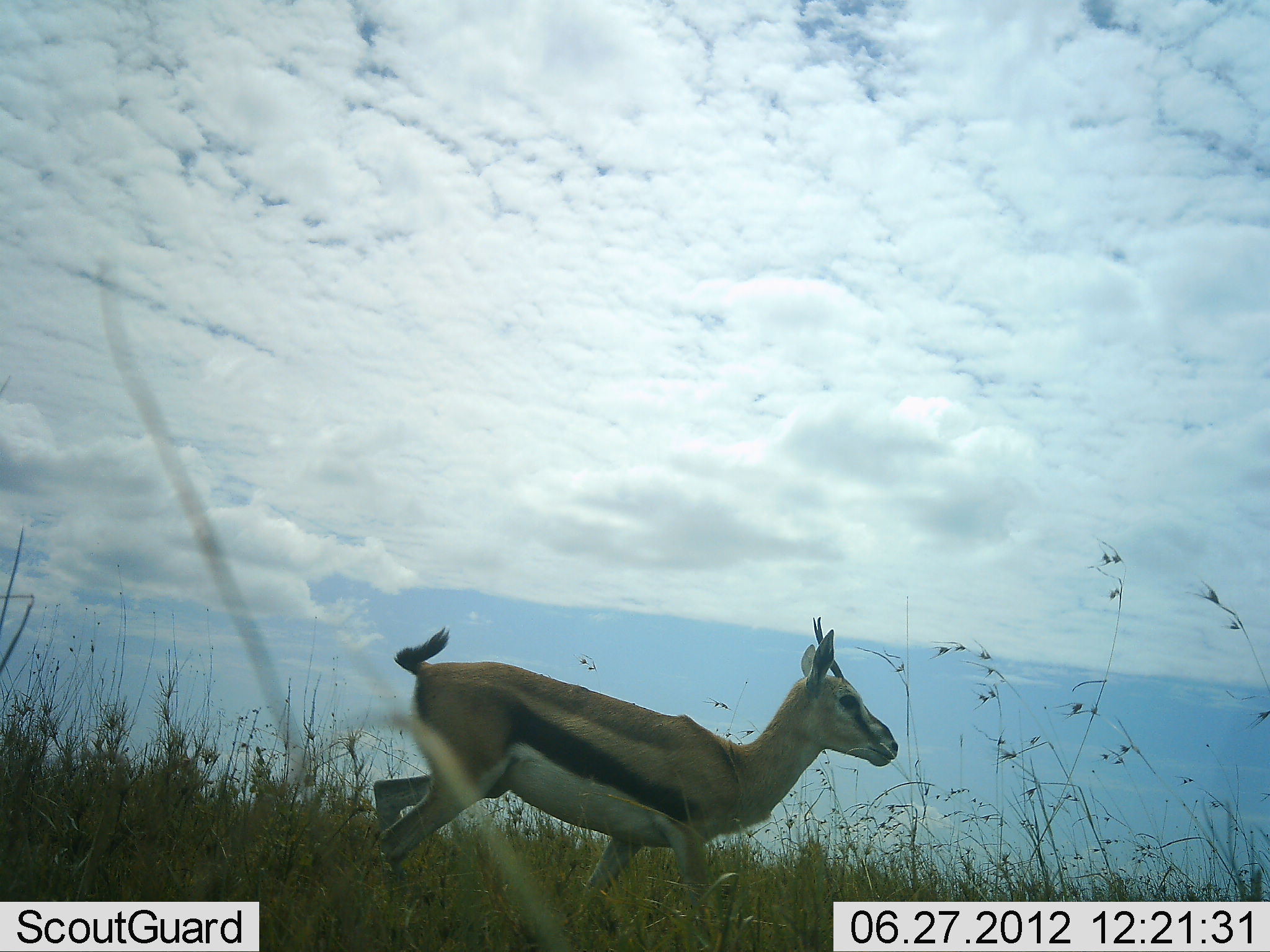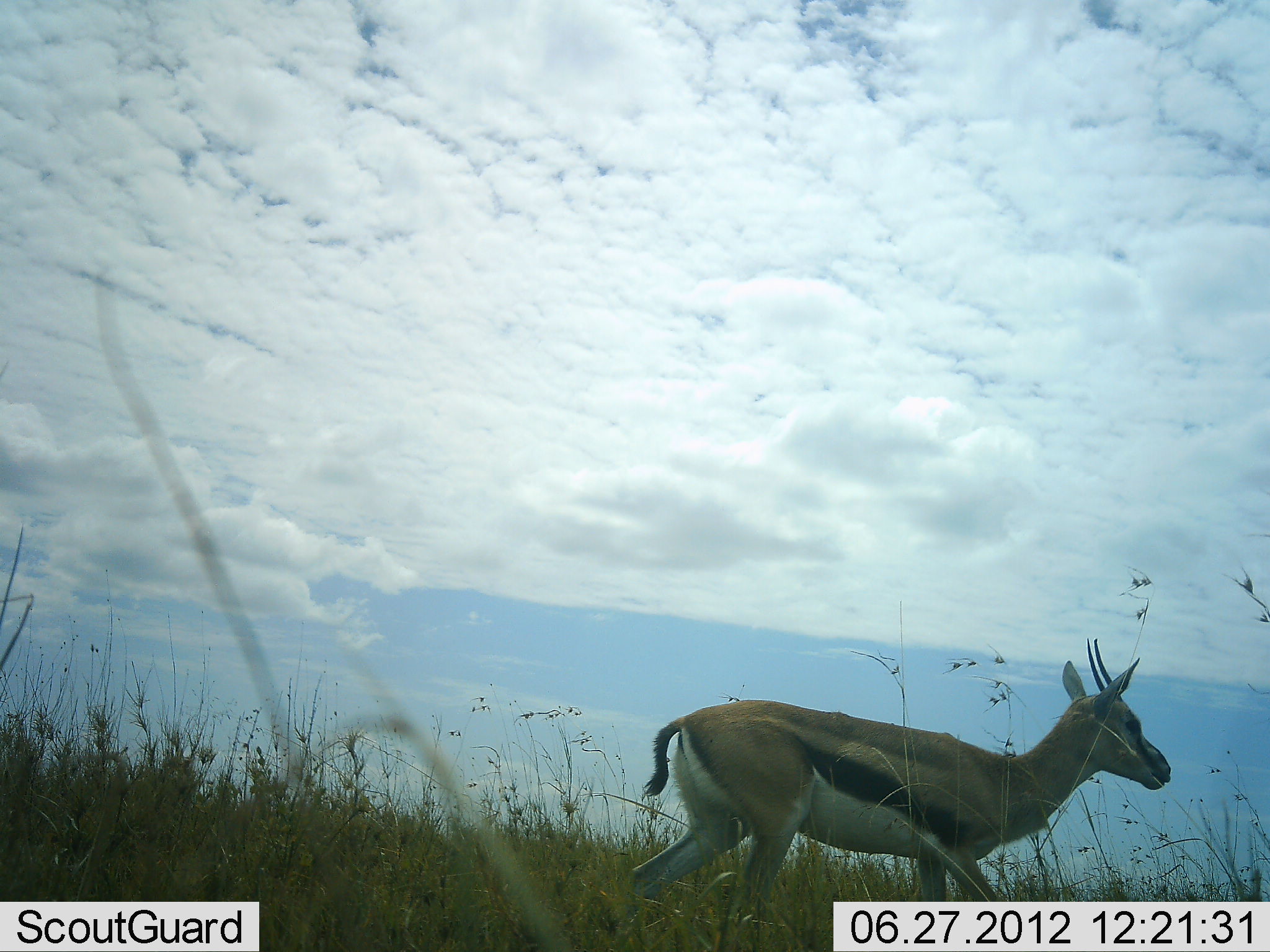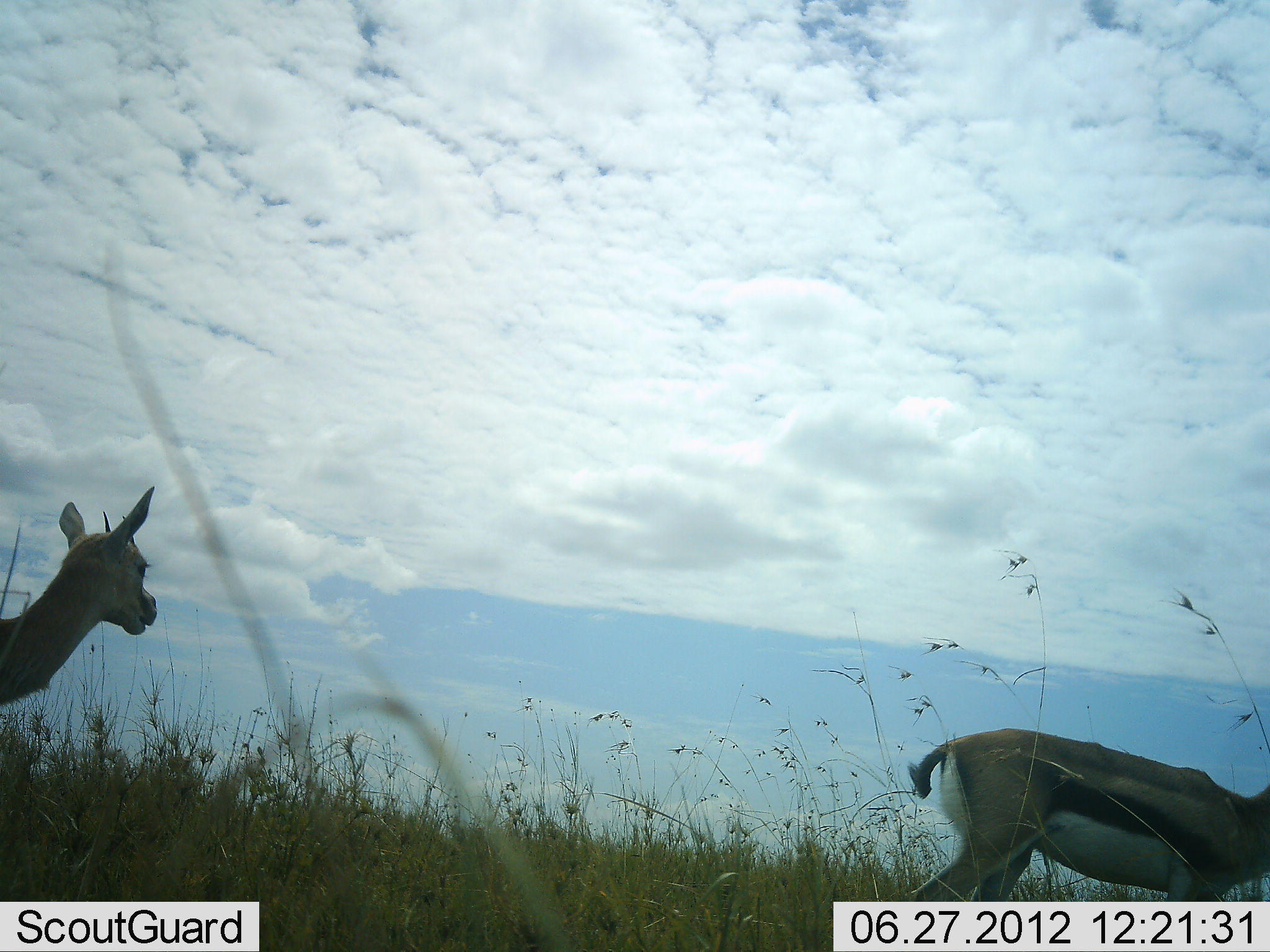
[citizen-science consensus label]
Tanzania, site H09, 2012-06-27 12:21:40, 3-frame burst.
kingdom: Animalia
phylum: Chordata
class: Mammalia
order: Artiodactyla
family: Bovidae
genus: Eudorcas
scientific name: Eudorcas thomsonii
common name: thomson's gazelle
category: gazellethomsons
Gazellethomsons (thomson's gazelle) (Eudorcas thomsonii), count 2. Behavior (volunteer vote fractions): standing 0%, resting 0%, moving 100%, interacting 0%. Young present (vote fraction): 0%. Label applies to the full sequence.